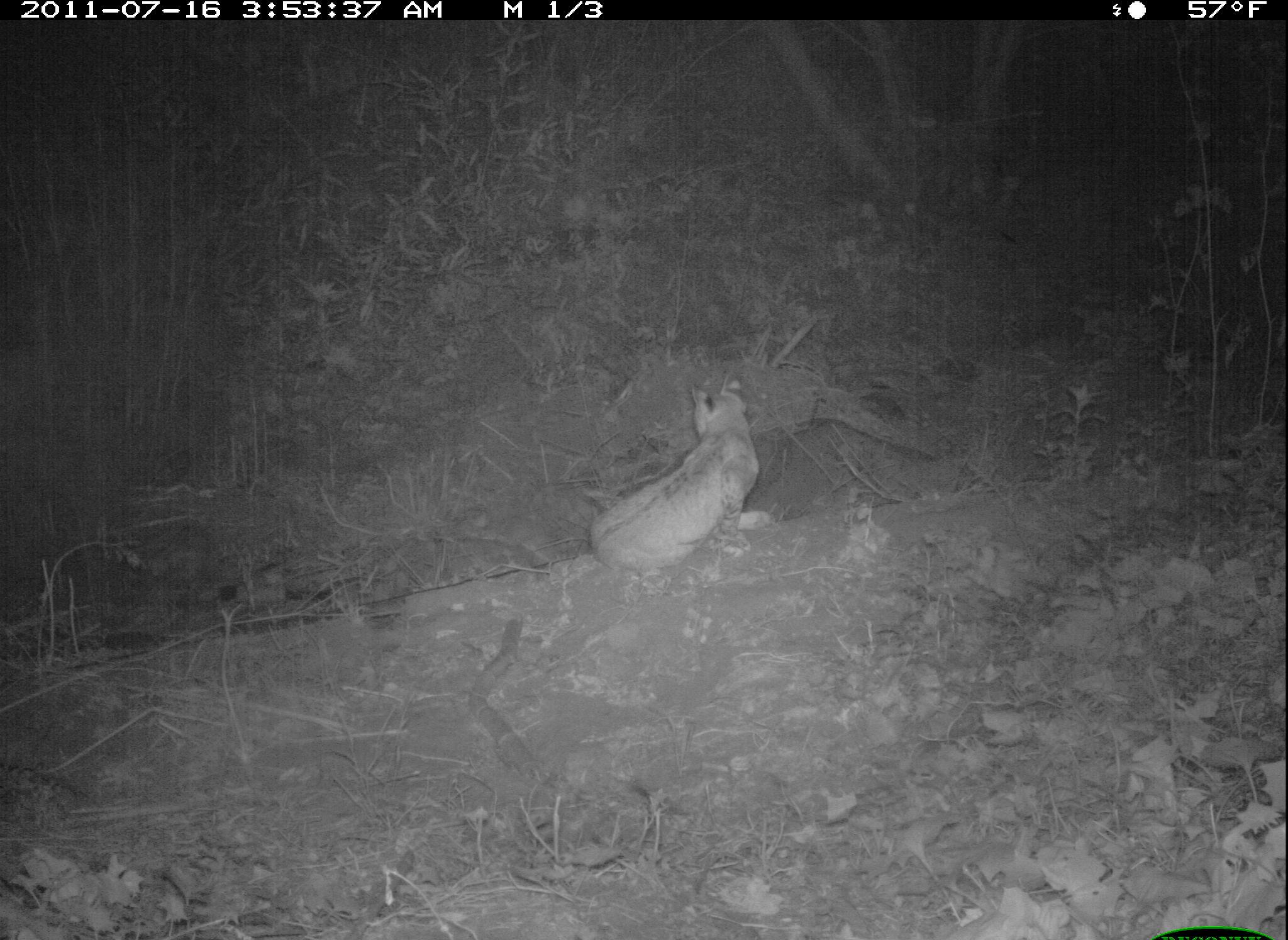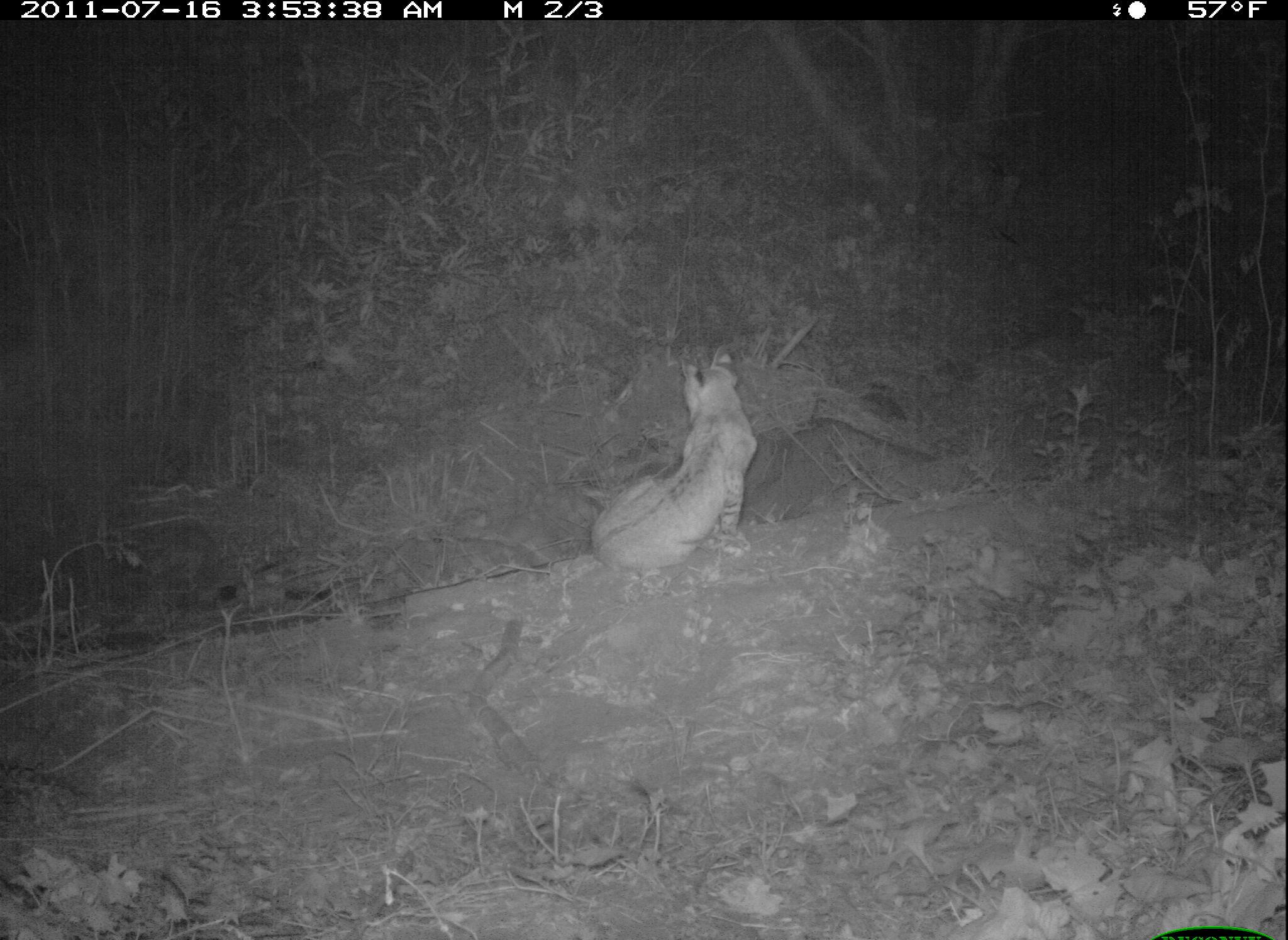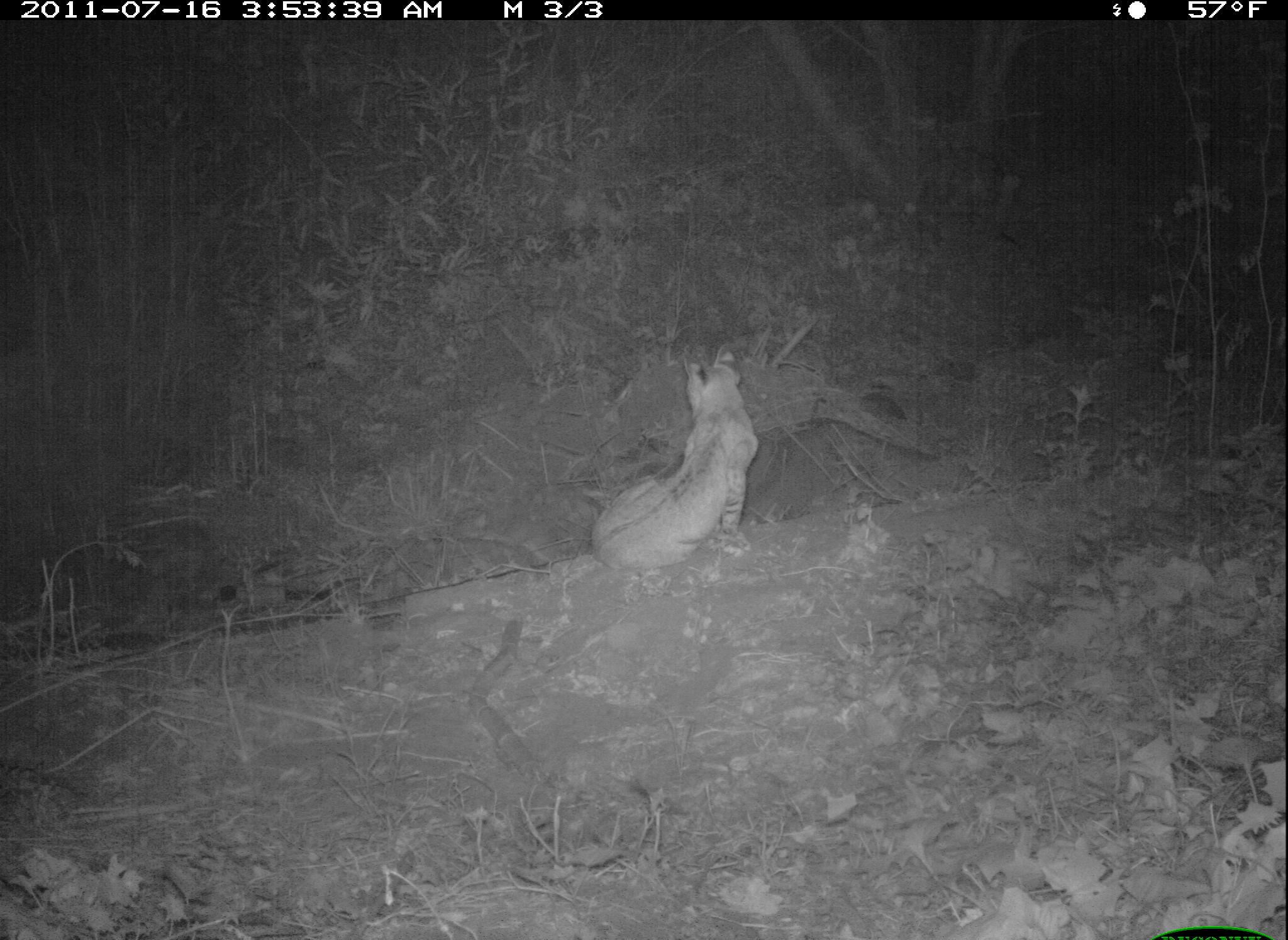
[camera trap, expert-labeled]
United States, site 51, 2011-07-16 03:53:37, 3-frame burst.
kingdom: Animalia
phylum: Chordata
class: Mammalia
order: Carnivora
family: Felidae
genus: Lynx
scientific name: Lynx rufus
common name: bobcat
Bobcat (Lynx rufus).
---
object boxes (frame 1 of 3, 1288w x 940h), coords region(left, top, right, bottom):
bobcat: region(589, 374, 771, 580)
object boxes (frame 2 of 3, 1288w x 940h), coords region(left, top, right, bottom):
bobcat: region(592, 341, 762, 588)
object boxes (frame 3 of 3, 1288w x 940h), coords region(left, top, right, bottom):
bobcat: region(586, 338, 763, 588)